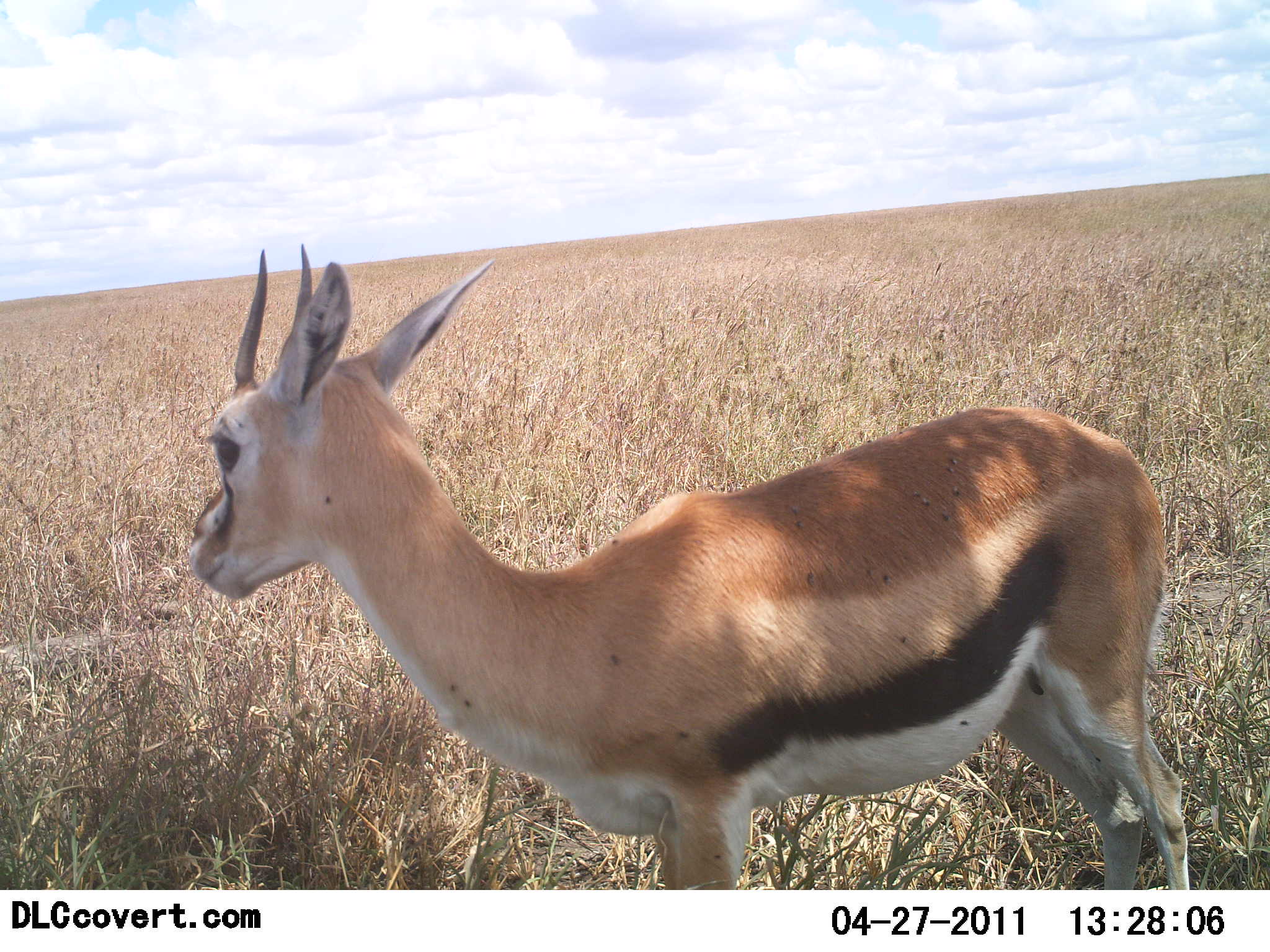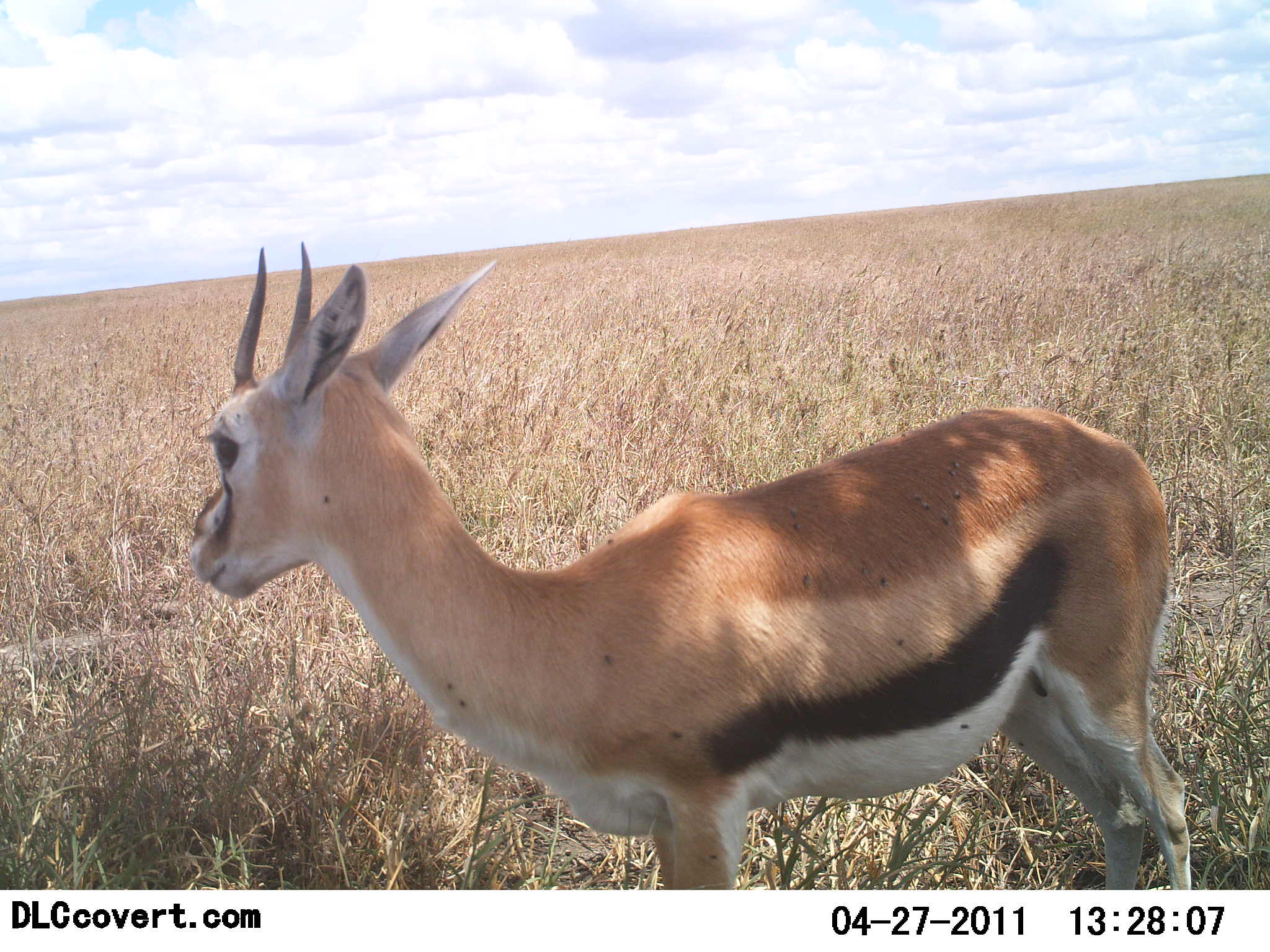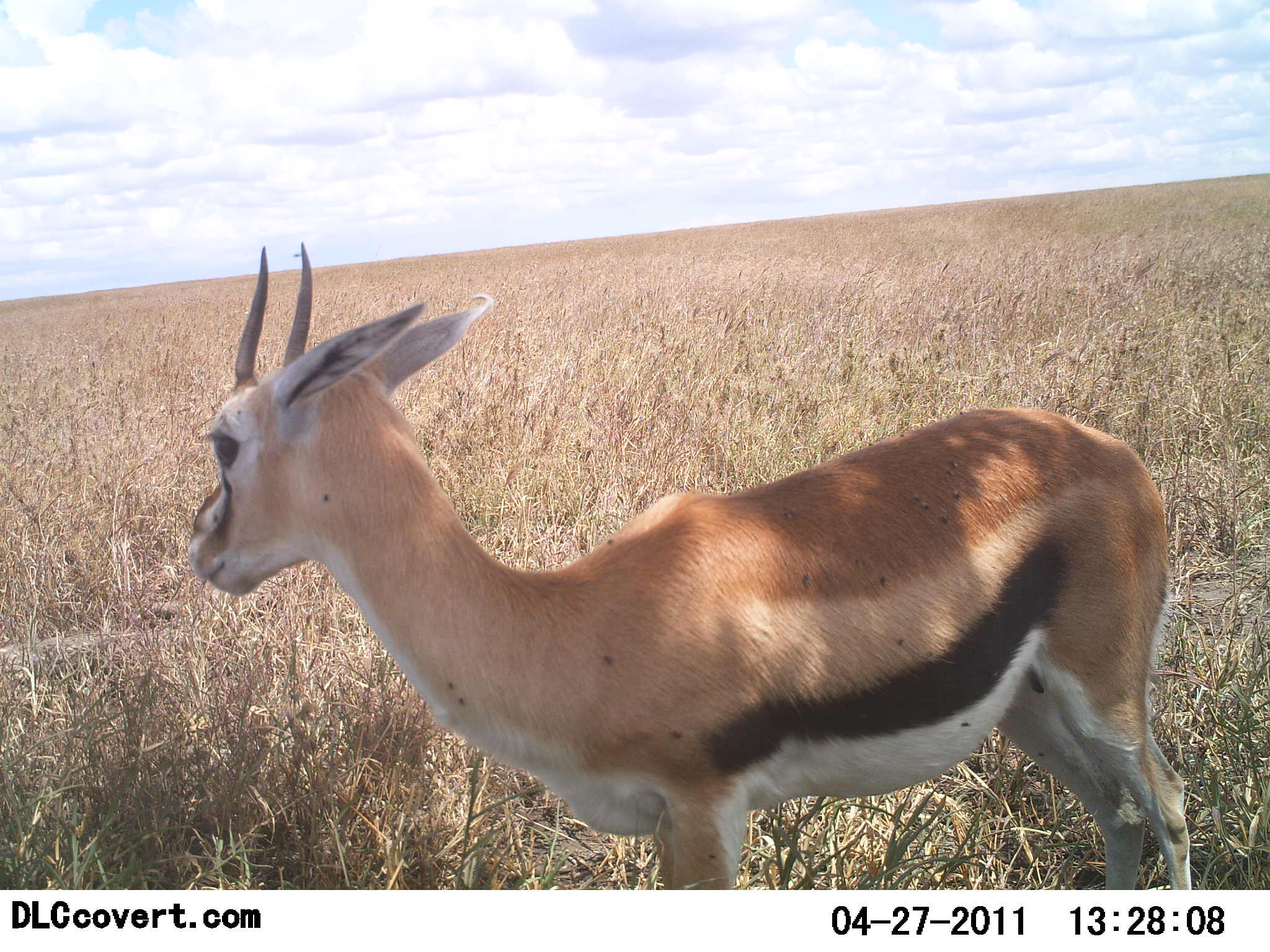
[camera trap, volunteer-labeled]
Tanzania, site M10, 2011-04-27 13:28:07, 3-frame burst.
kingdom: Animalia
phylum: Chordata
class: Mammalia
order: Artiodactyla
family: Bovidae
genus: Eudorcas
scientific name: Eudorcas thomsonii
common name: thomson's gazelle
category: gazellethomsons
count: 1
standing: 100%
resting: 0%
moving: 0%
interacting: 0%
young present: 0%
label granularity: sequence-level